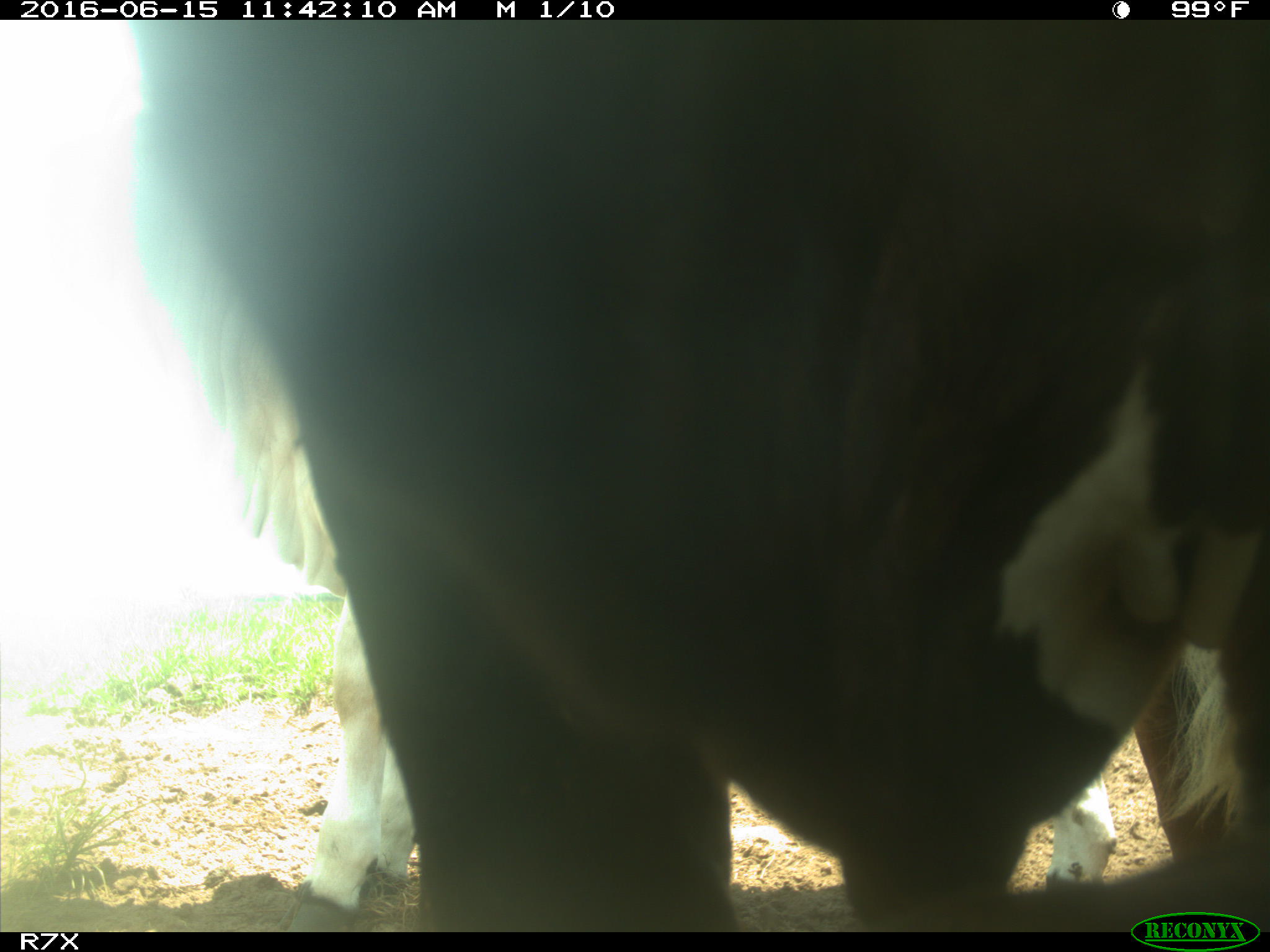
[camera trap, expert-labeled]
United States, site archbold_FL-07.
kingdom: Animalia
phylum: Chordata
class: Mammalia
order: Artiodactyla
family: Bovidae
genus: Bos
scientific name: Bos taurus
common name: domestic cow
Bos taurus (domestic cow).